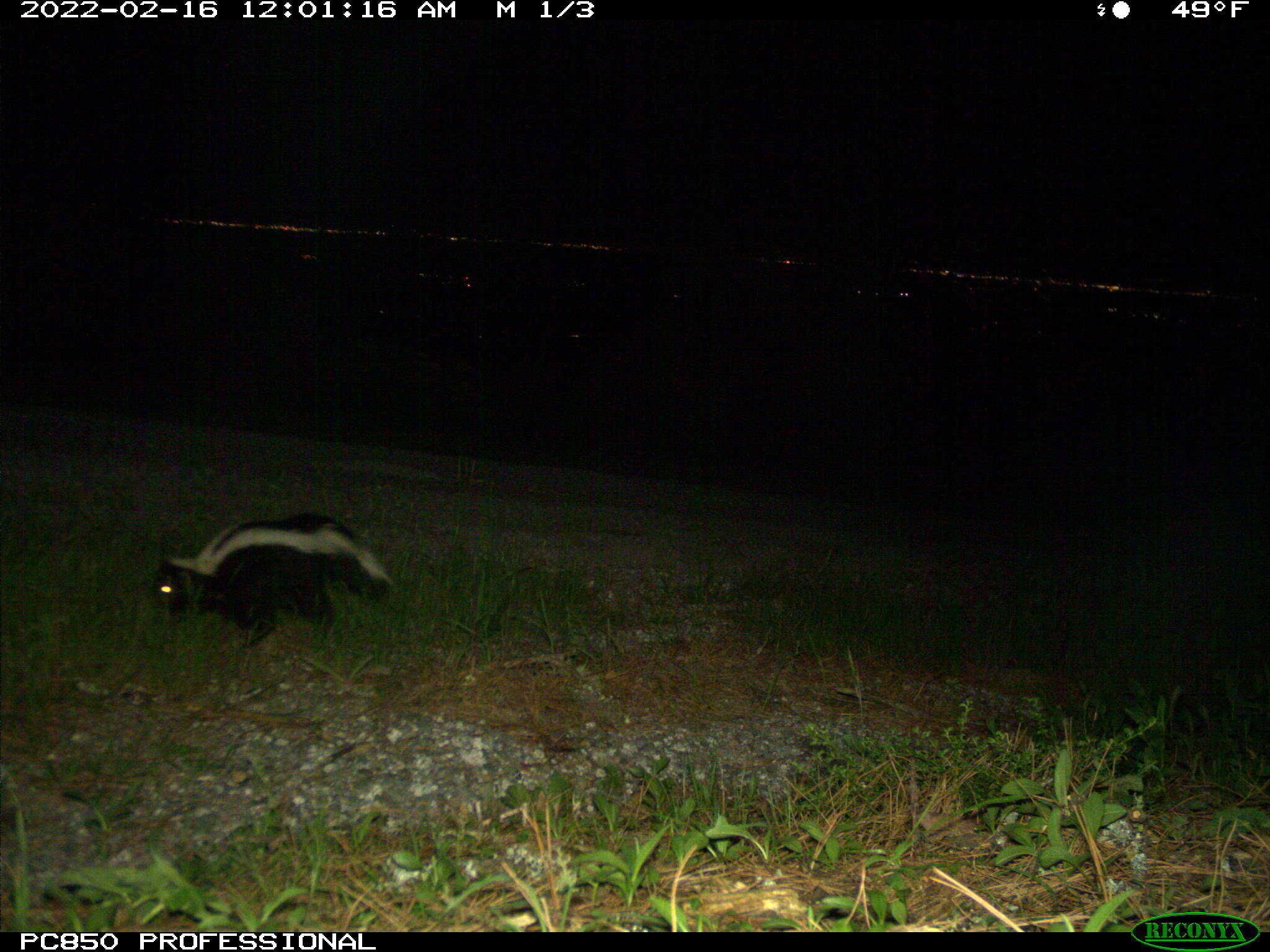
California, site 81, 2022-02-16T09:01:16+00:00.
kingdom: Animalia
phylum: Chordata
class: Mammalia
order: Carnivora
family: Mephitidae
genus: Mephitis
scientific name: Mephitis mephitis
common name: striped skunk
Striped skunk (Mephitis mephitis).